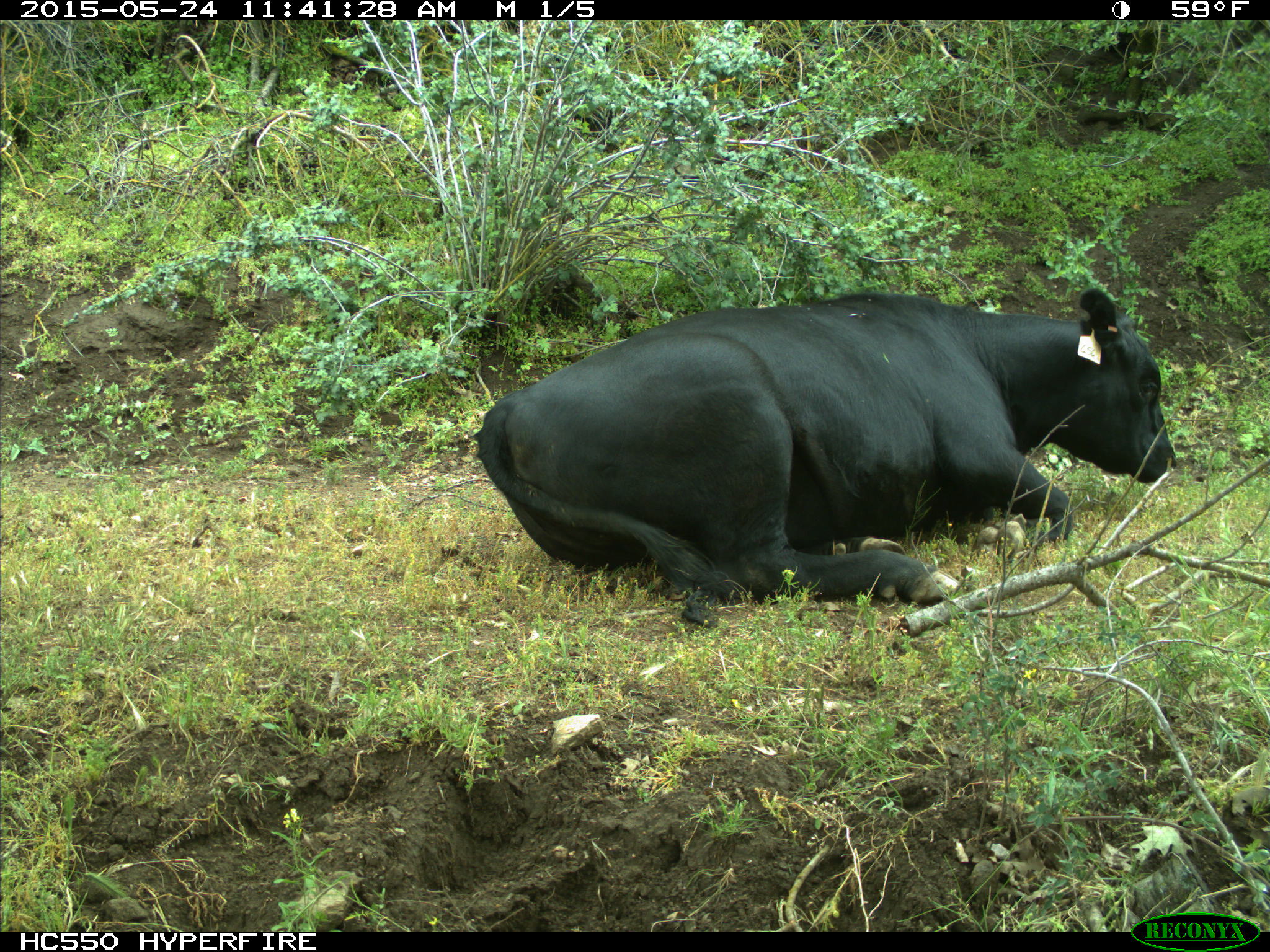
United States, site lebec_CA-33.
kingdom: Animalia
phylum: Chordata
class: Mammalia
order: Artiodactyla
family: Bovidae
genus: Bos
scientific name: Bos taurus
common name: domestic cow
Bos taurus (domestic cow).